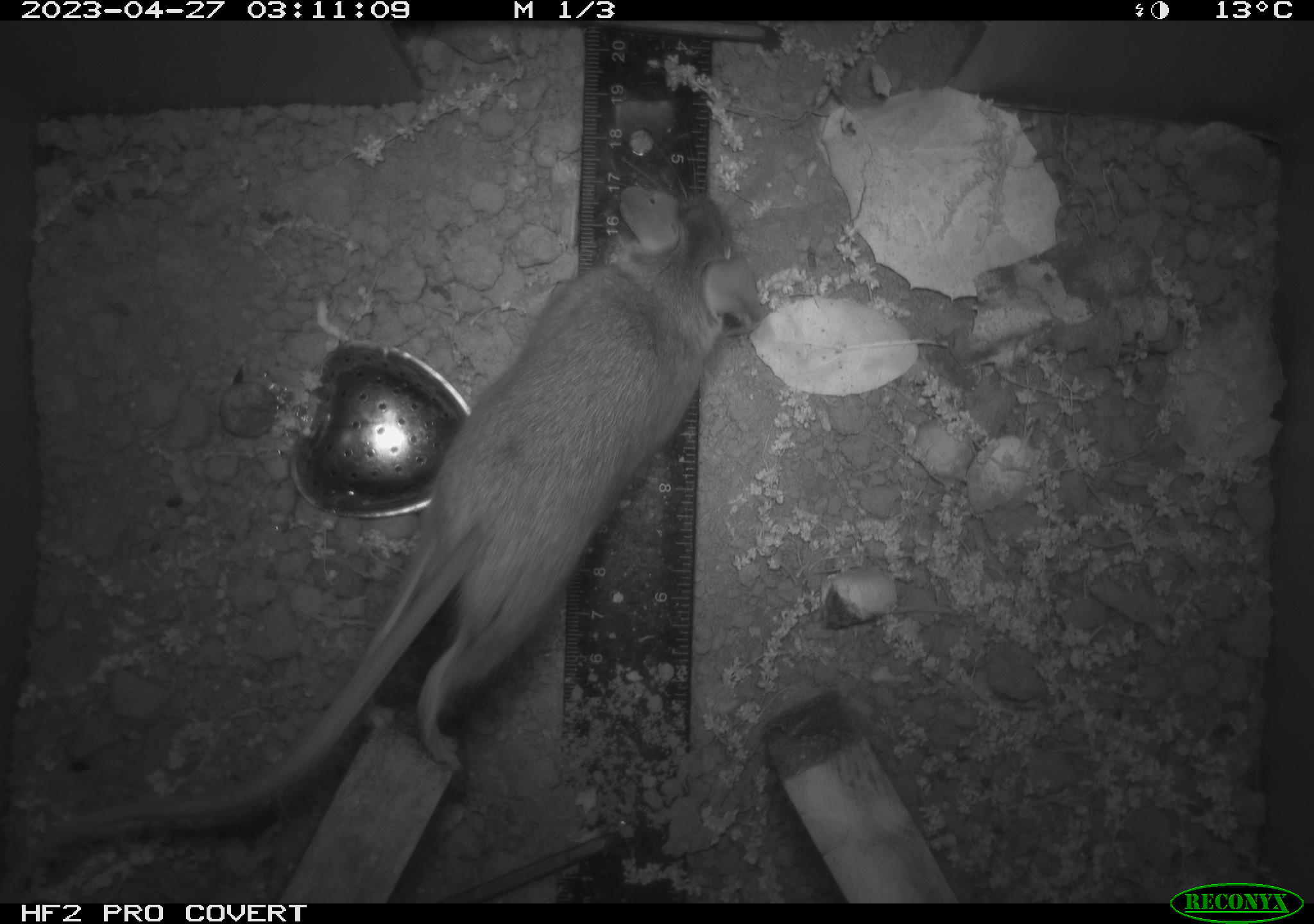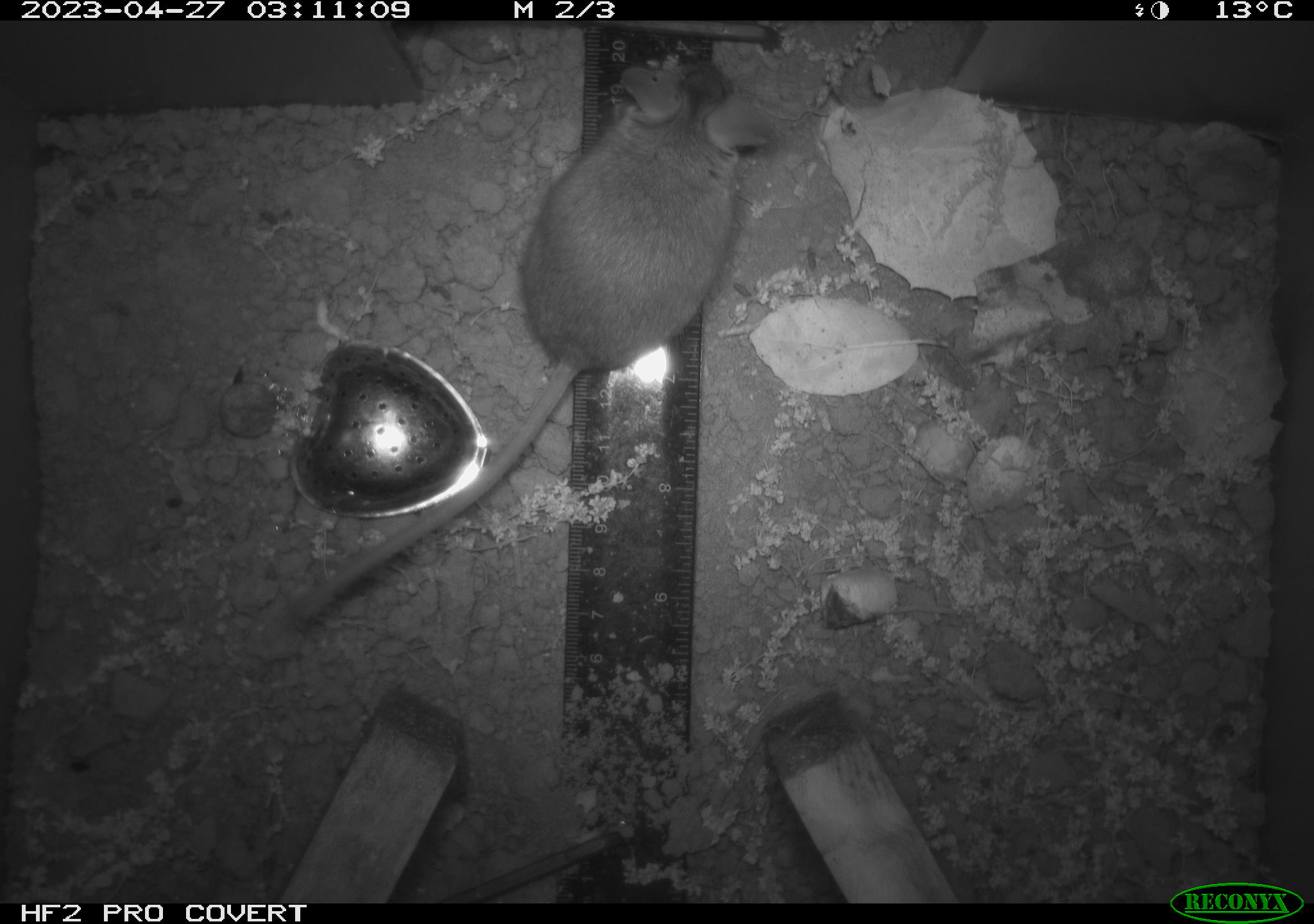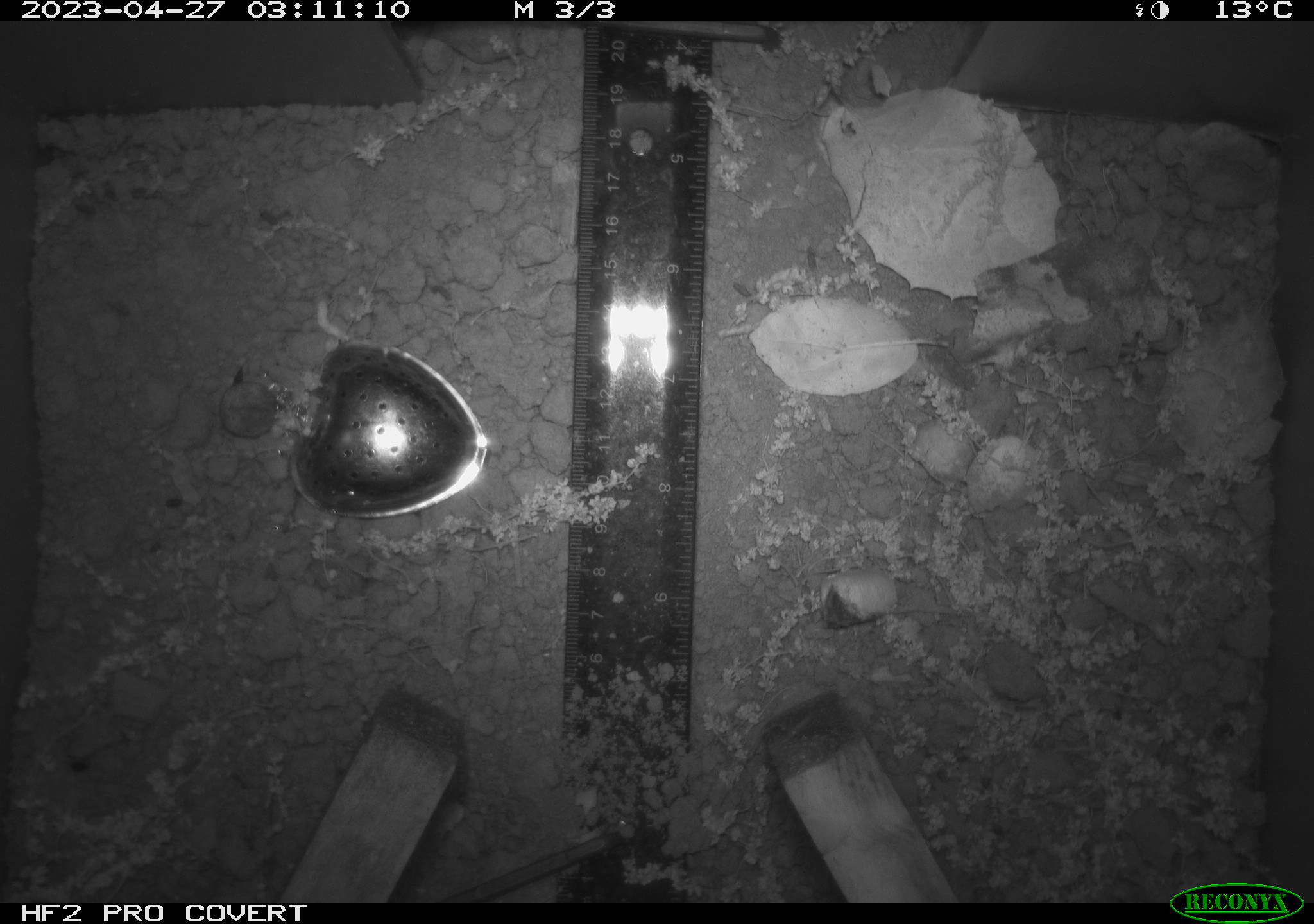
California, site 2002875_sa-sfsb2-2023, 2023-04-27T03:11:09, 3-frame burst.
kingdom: Animalia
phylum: Chordata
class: Mammalia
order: Rodentia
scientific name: Rodentia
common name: mouse species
Mouse species (Rodentia).